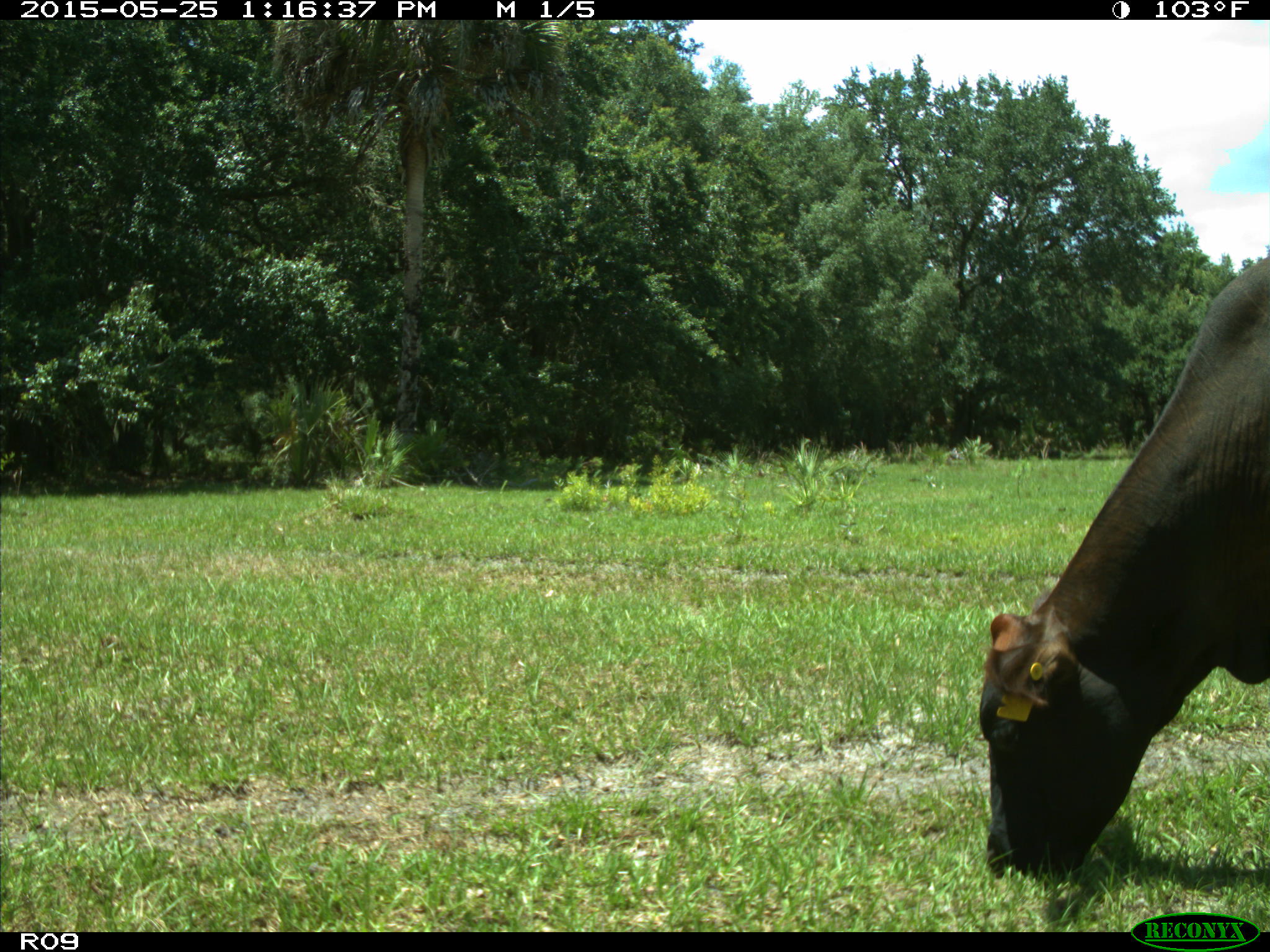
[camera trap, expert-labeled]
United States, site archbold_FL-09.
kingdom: Animalia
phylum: Chordata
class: Mammalia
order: Artiodactyla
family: Bovidae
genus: Bos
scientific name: Bos taurus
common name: domestic cow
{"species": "Bos taurus (domestic cow)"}